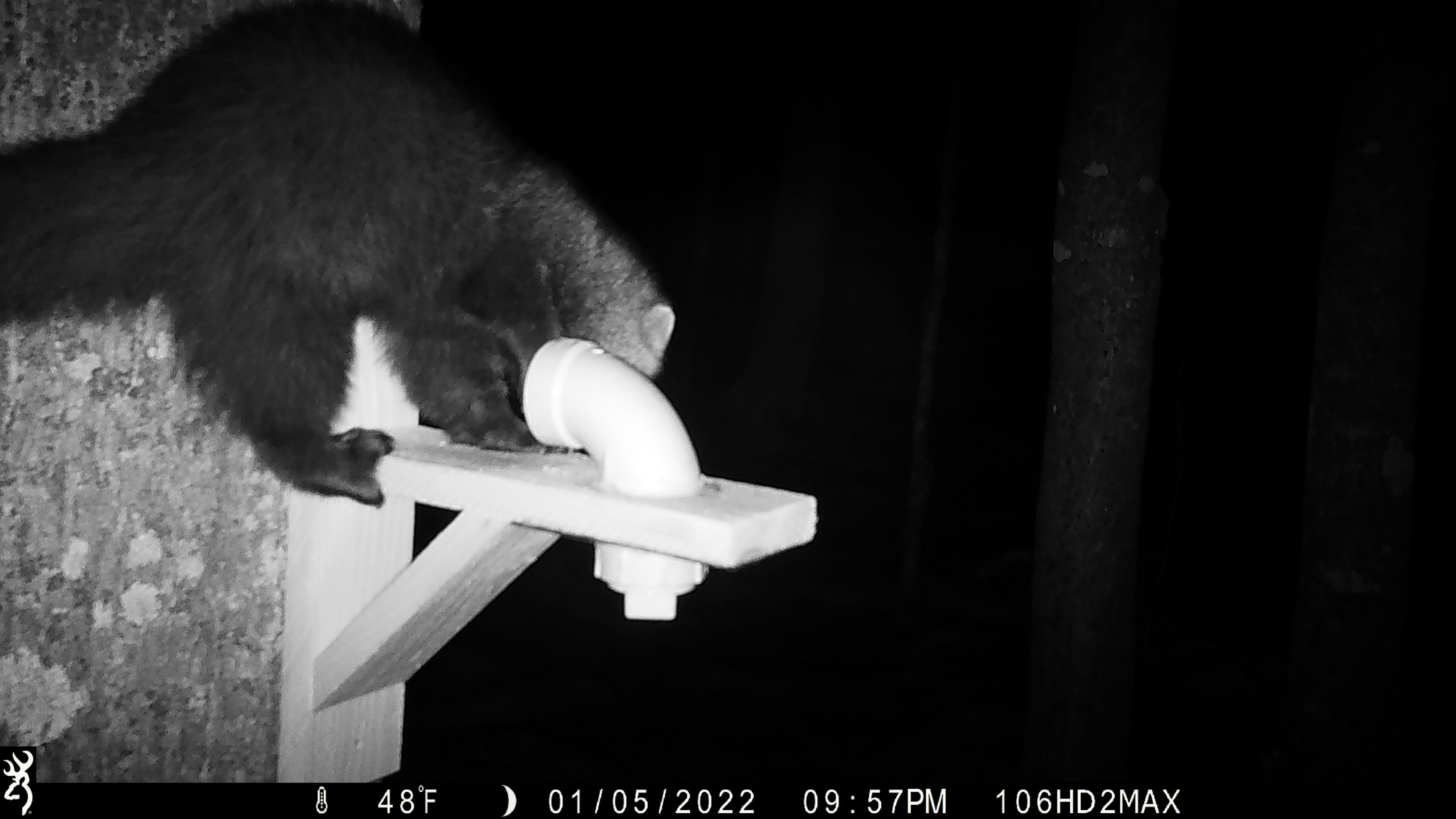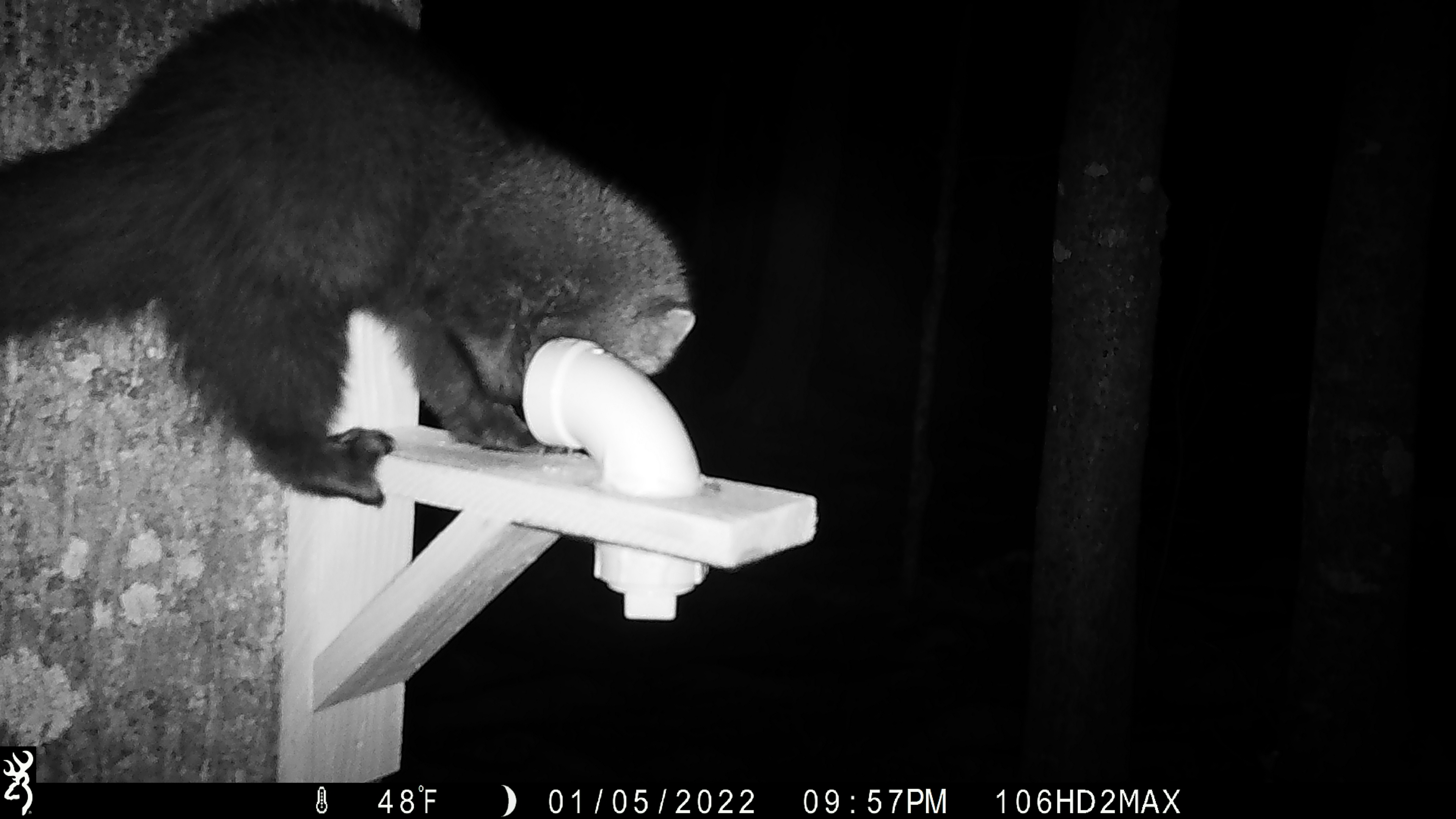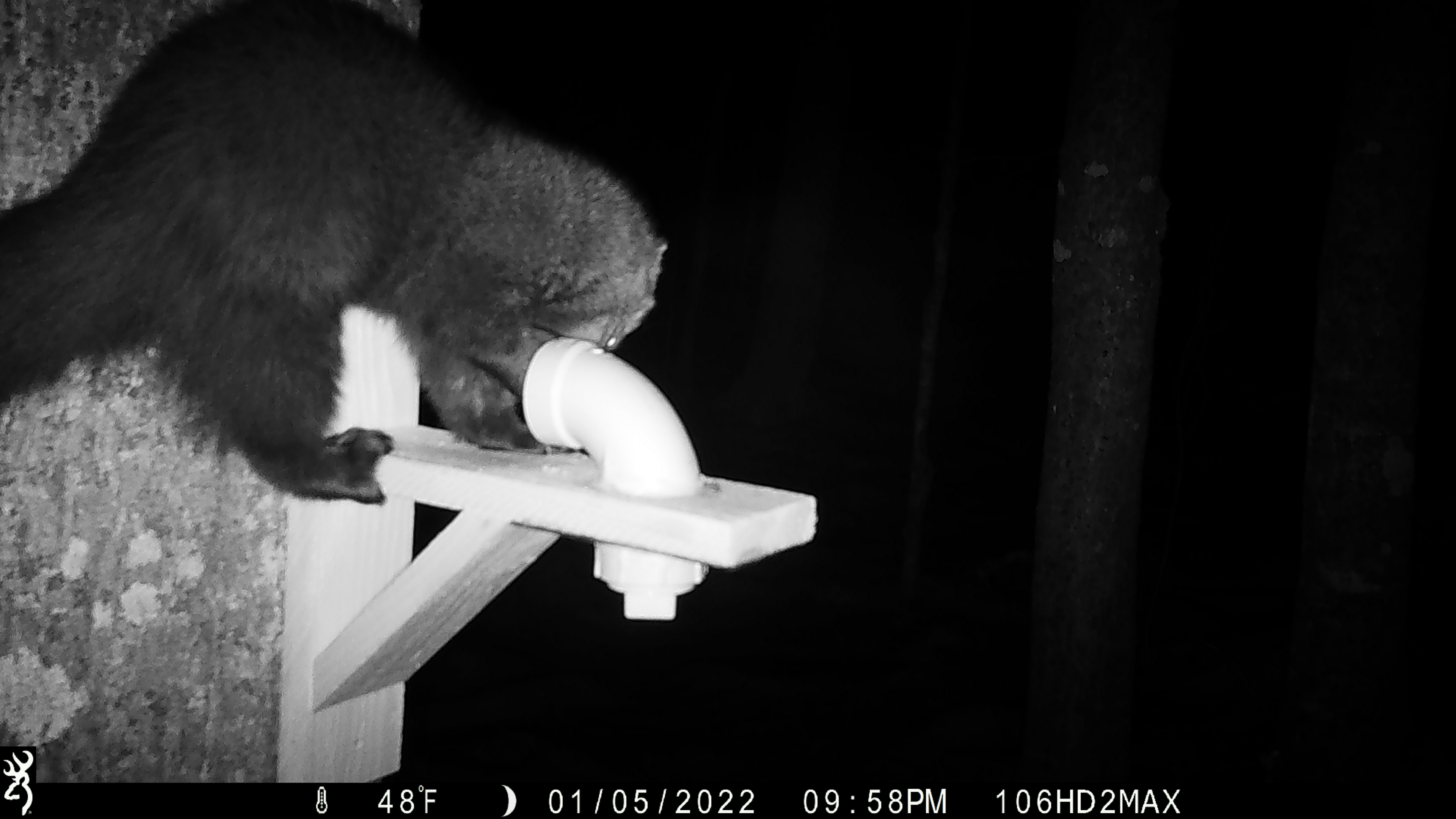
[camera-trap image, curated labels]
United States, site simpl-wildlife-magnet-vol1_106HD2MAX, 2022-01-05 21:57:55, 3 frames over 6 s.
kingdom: Animalia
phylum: Chordata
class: Mammalia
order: Carnivora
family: Mustelidae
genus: Pekania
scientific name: Pekania pennanti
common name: fisher